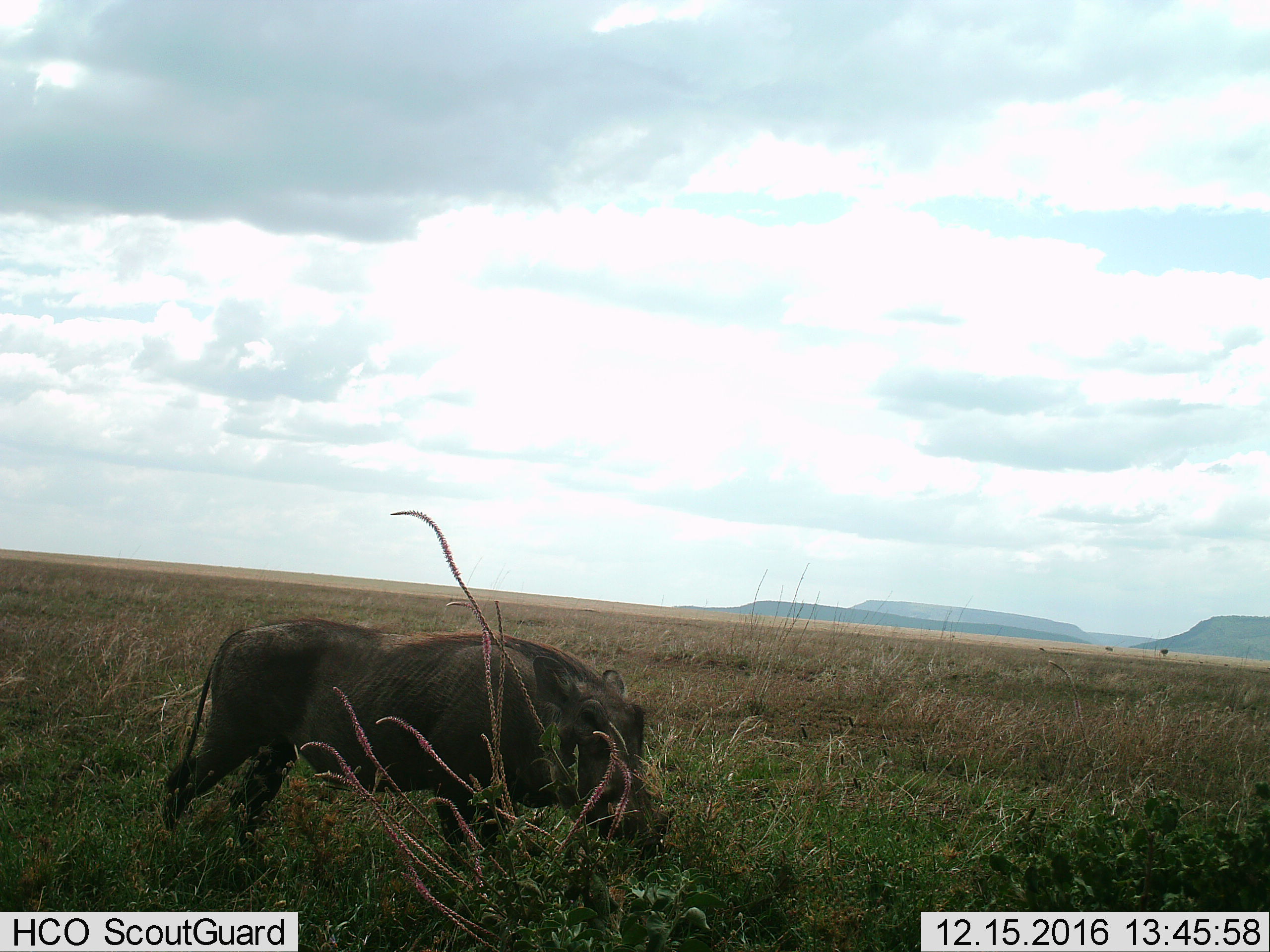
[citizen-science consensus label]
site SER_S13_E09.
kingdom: Animalia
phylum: Chordata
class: Mammalia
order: Artiodactyla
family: Suidae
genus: Phacochoerus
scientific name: Phacochoerus africanus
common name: warthog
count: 1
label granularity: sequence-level